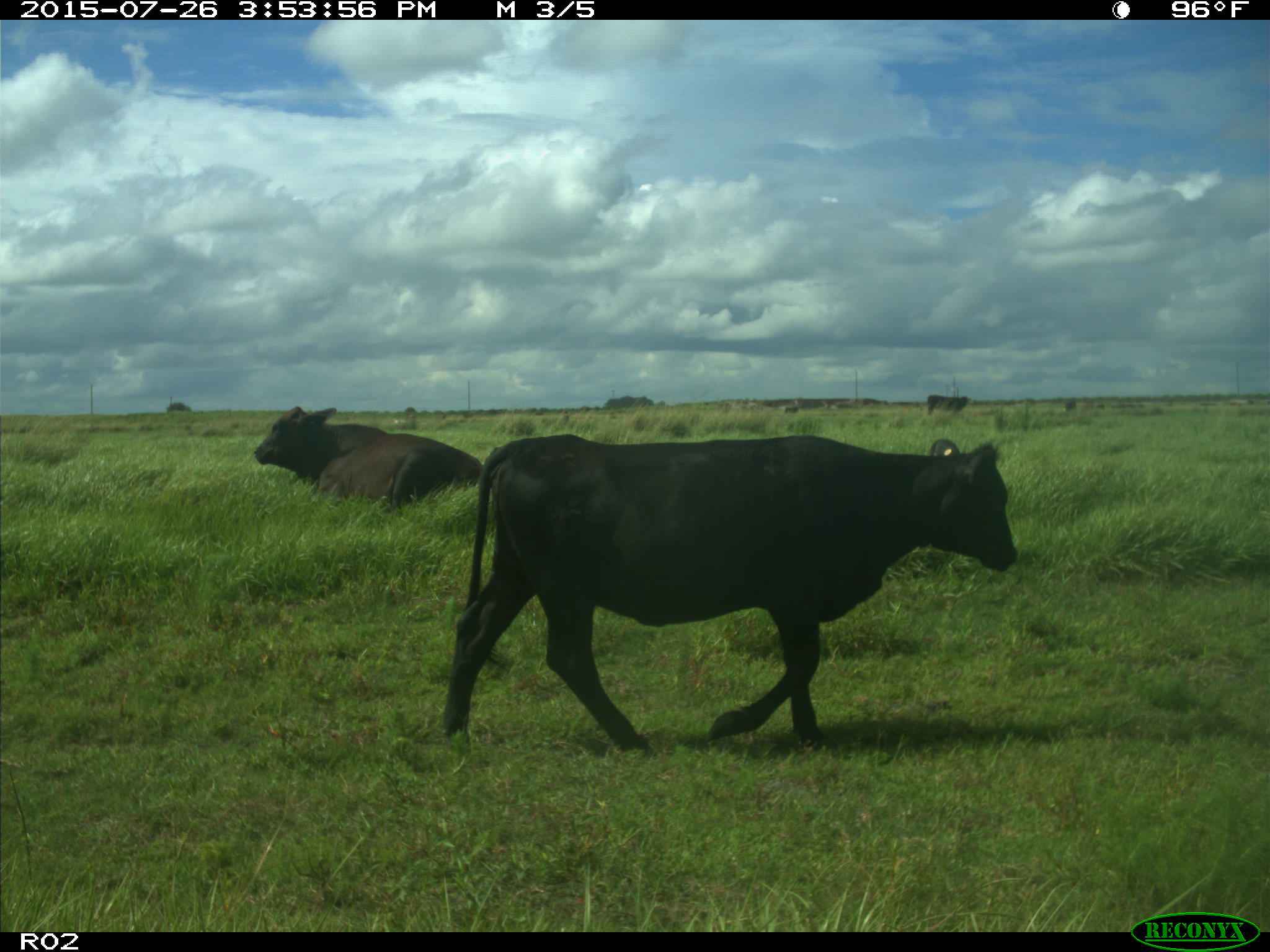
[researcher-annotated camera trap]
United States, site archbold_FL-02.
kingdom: Animalia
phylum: Chordata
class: Mammalia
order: Artiodactyla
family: Bovidae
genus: Bos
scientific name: Bos taurus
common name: domestic cow